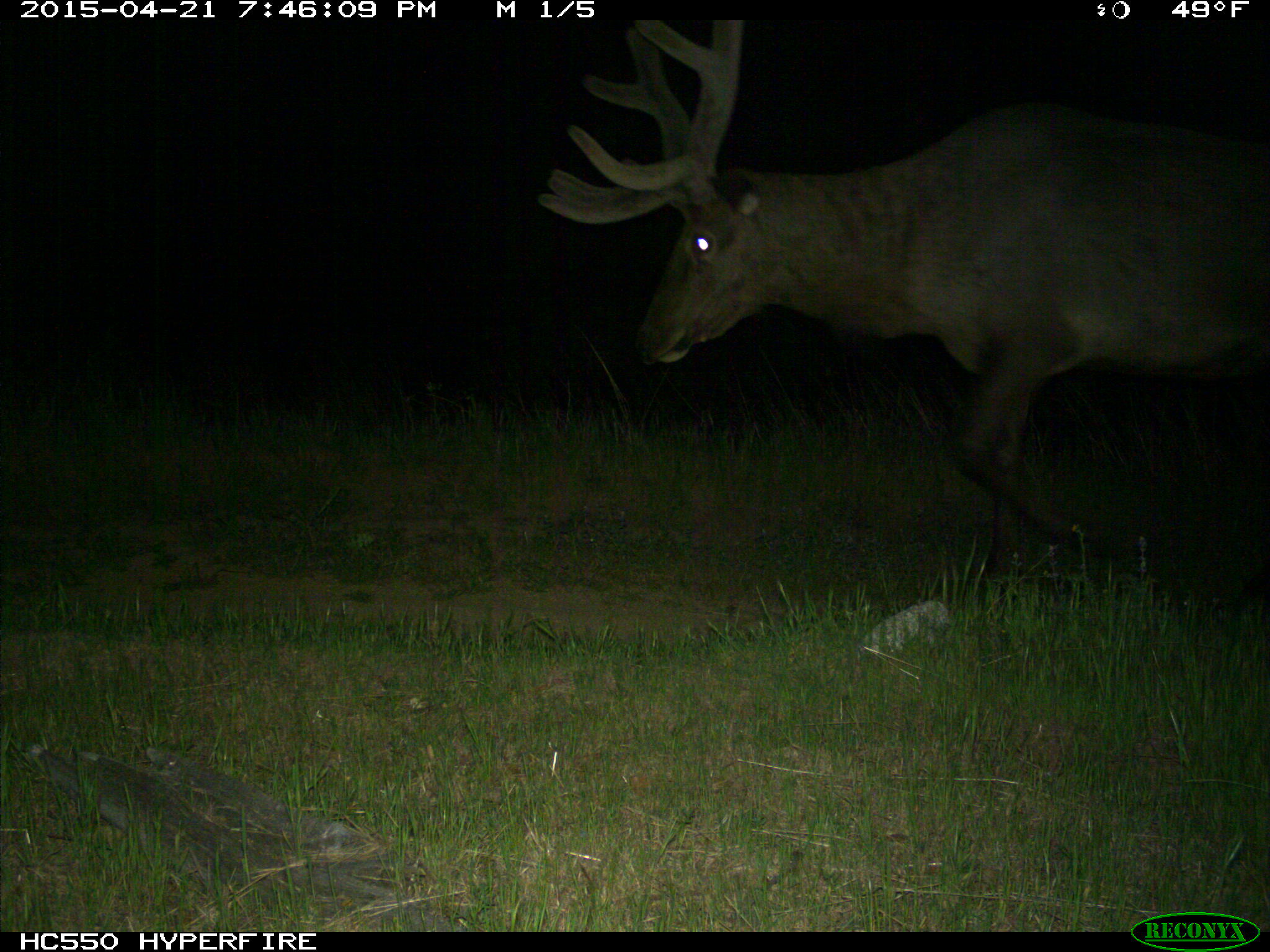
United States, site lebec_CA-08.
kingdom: Animalia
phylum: Chordata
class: Mammalia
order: Artiodactyla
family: Cervidae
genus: Cervus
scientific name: Cervus canadensis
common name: elk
Cervus canadensis (elk).